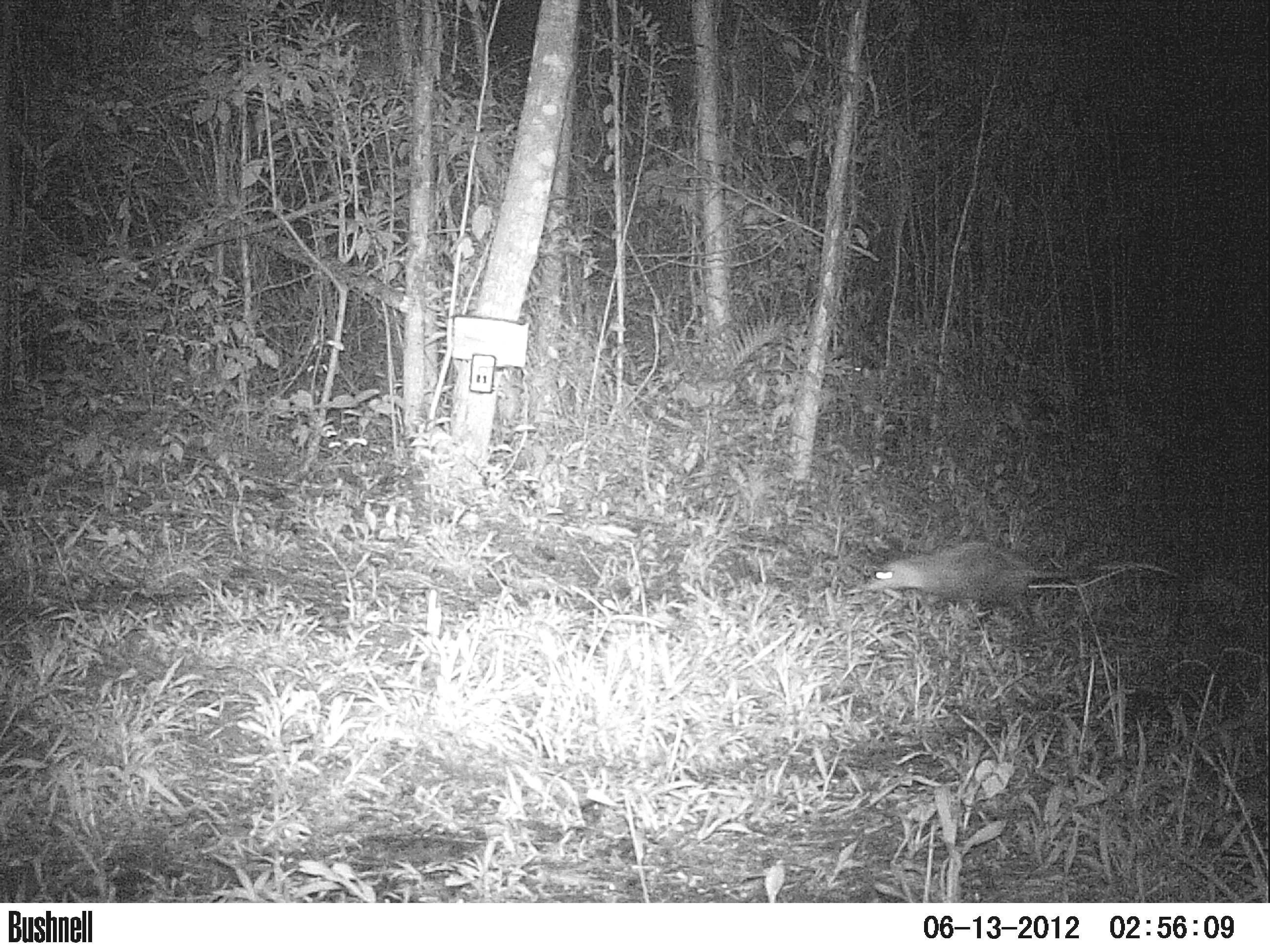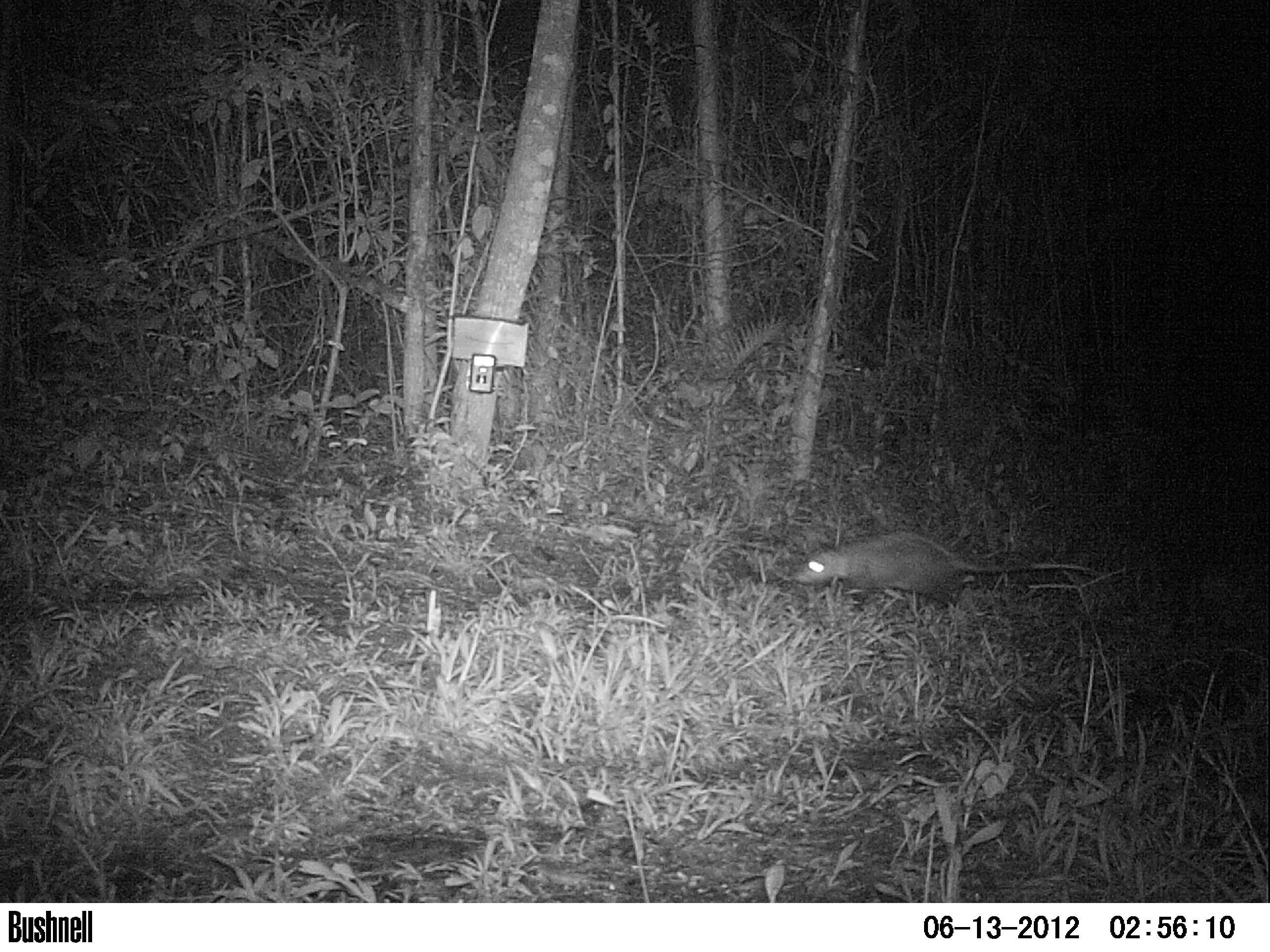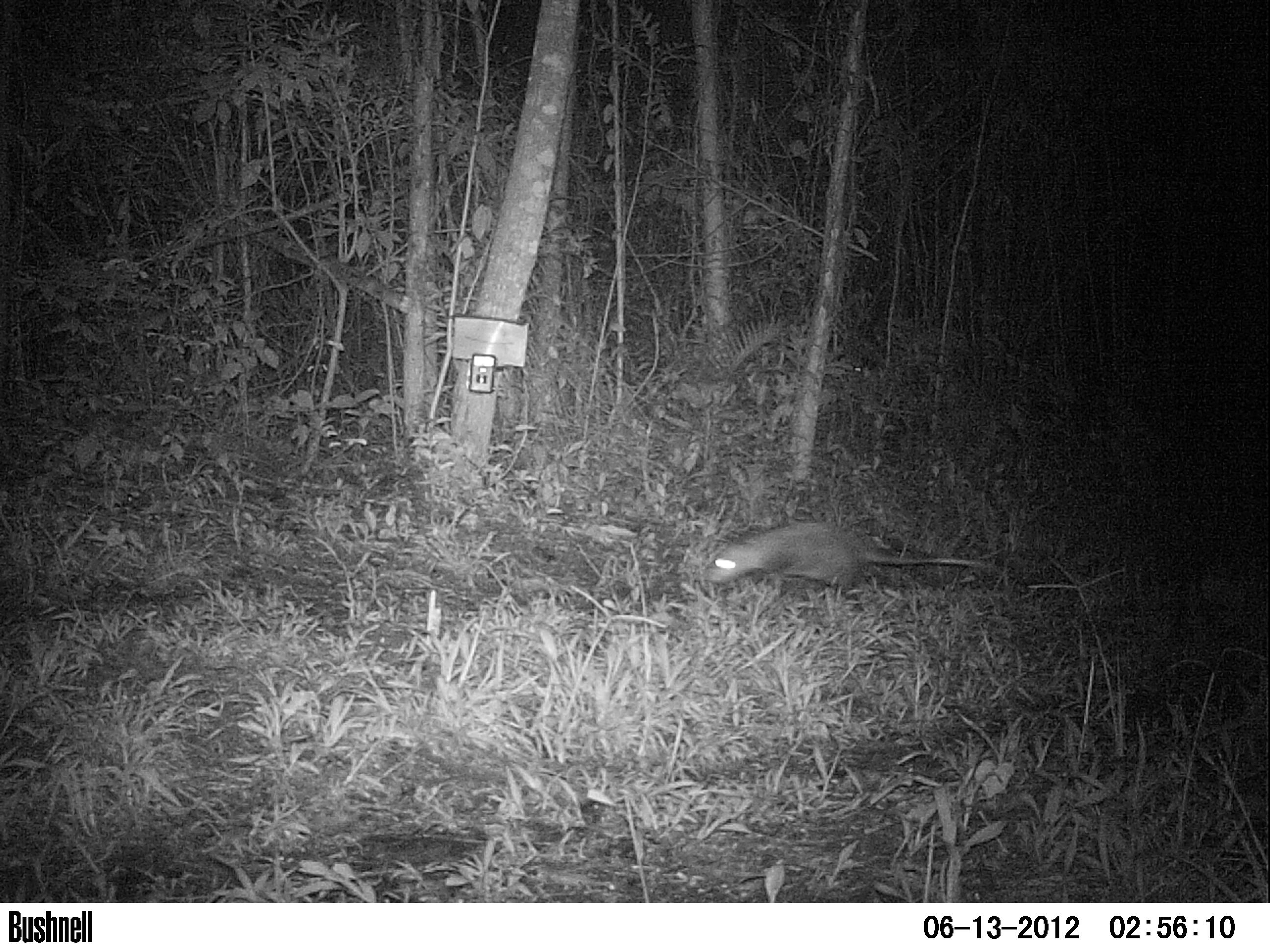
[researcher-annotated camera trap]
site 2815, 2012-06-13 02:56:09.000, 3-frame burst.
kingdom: Animalia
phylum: Chordata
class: Mammalia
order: Didelphimorphia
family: Didelphidae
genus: Didelphis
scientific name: Didelphis virginiana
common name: virginia opossum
Didelphis virginiana (virginia opossum), count 1, age adult.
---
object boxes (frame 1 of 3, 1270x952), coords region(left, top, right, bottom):
didelphis virginiana: region(859, 538, 1184, 624)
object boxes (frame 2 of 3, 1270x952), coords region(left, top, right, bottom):
didelphis virginiana: region(791, 529, 1102, 612)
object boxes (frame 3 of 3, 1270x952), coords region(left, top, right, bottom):
didelphis virginiana: region(705, 519, 998, 601)